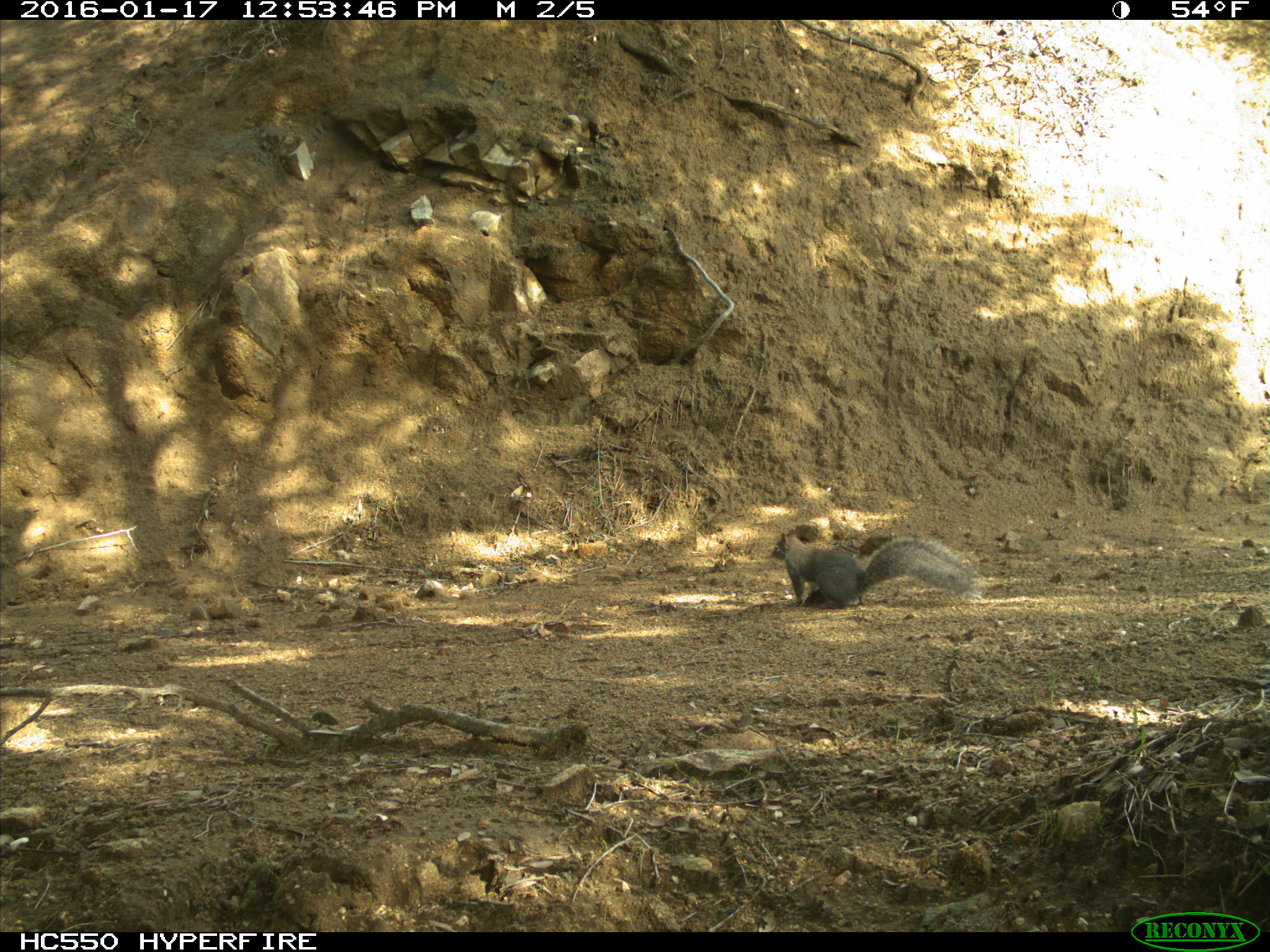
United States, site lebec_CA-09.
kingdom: Animalia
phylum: Chordata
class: Mammalia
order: Rodentia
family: Sciuridae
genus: Sciurus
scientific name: Sciurus carolinensis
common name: eastern gray squirrel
Sciurus carolinensis (eastern gray squirrel).